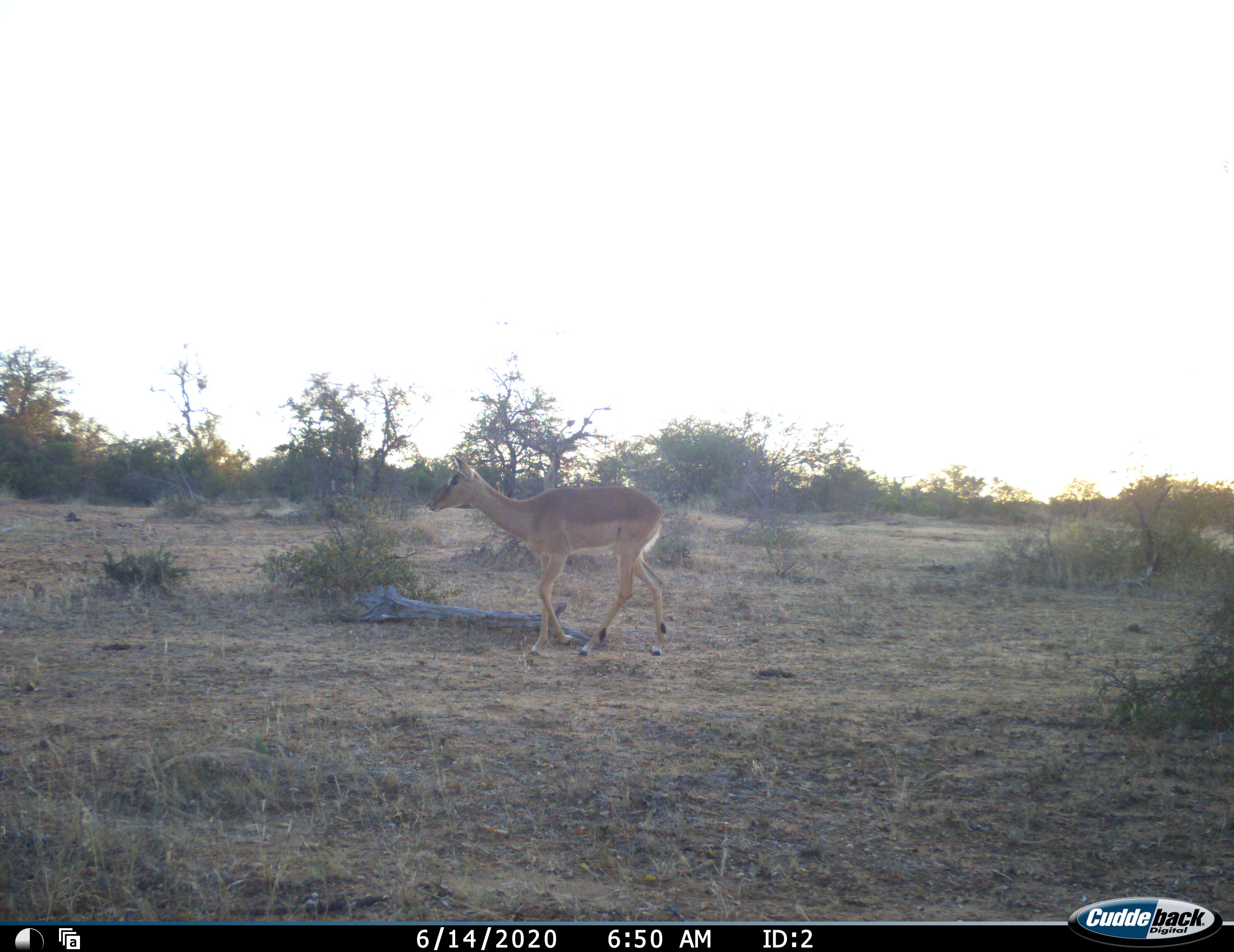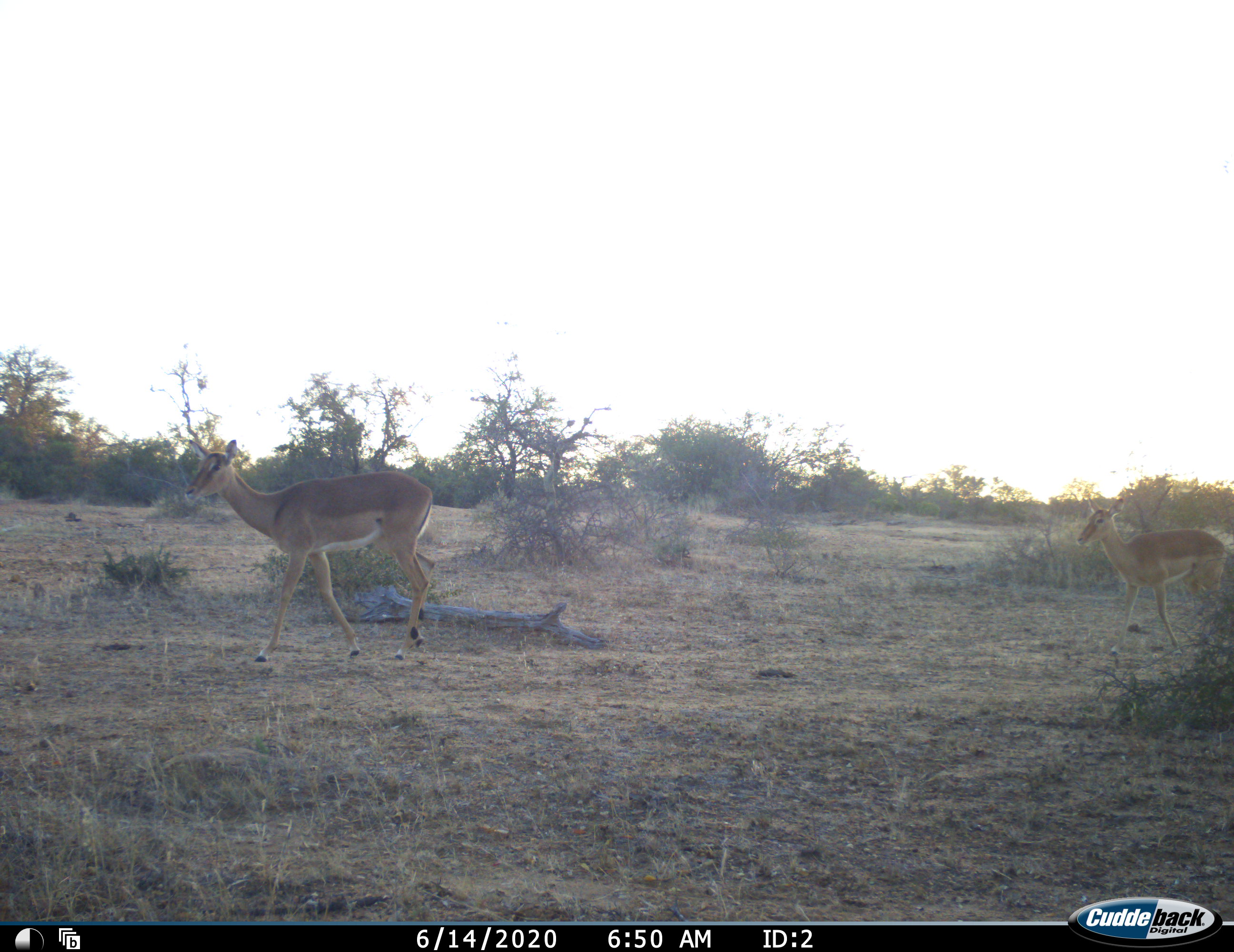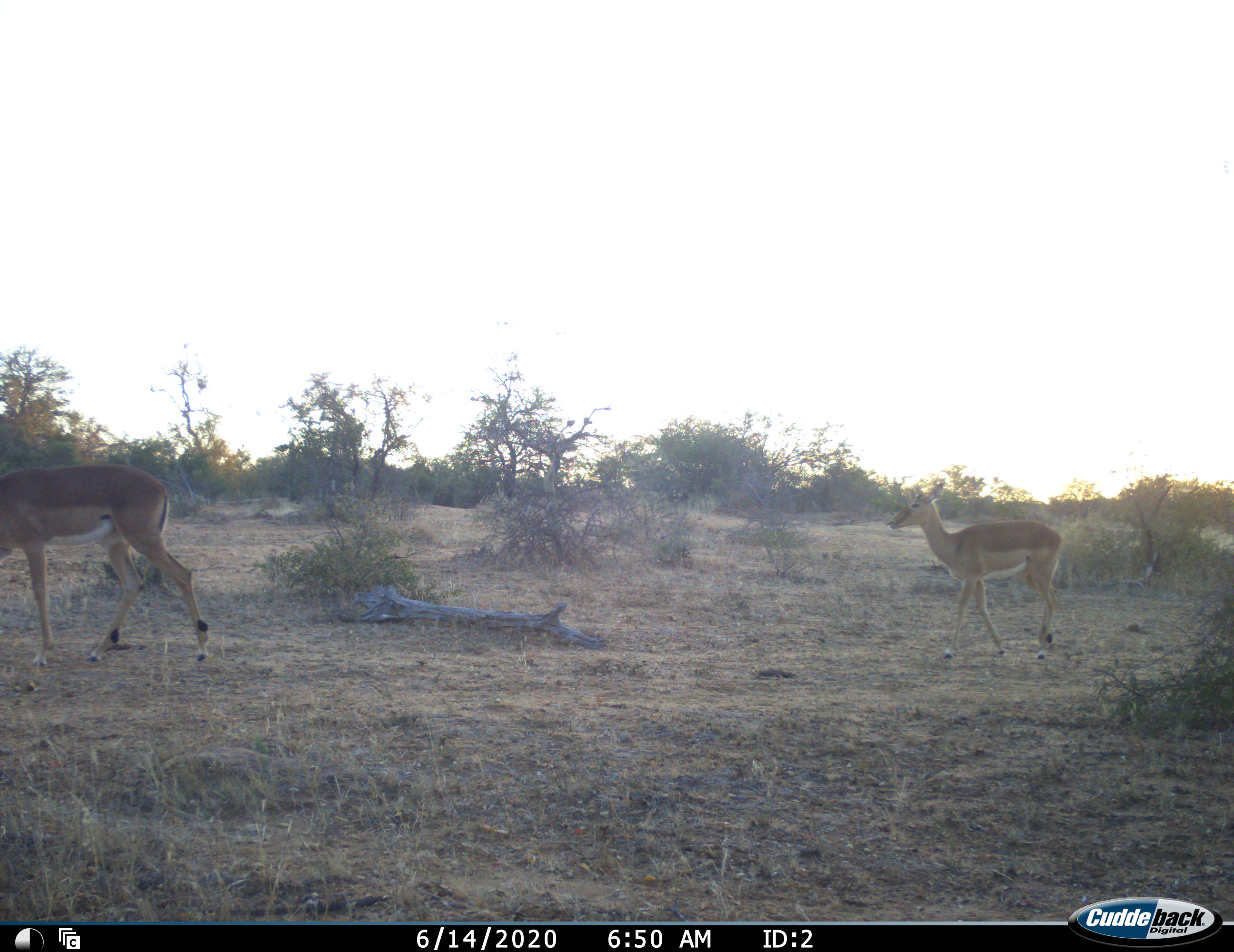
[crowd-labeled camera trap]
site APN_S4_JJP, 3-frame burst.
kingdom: Animalia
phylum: Chordata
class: Mammalia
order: Artiodactyla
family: Bovidae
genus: Aepyceros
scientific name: Aepyceros melampus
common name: impala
Impala (Aepyceros melampus), count 2. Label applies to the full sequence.